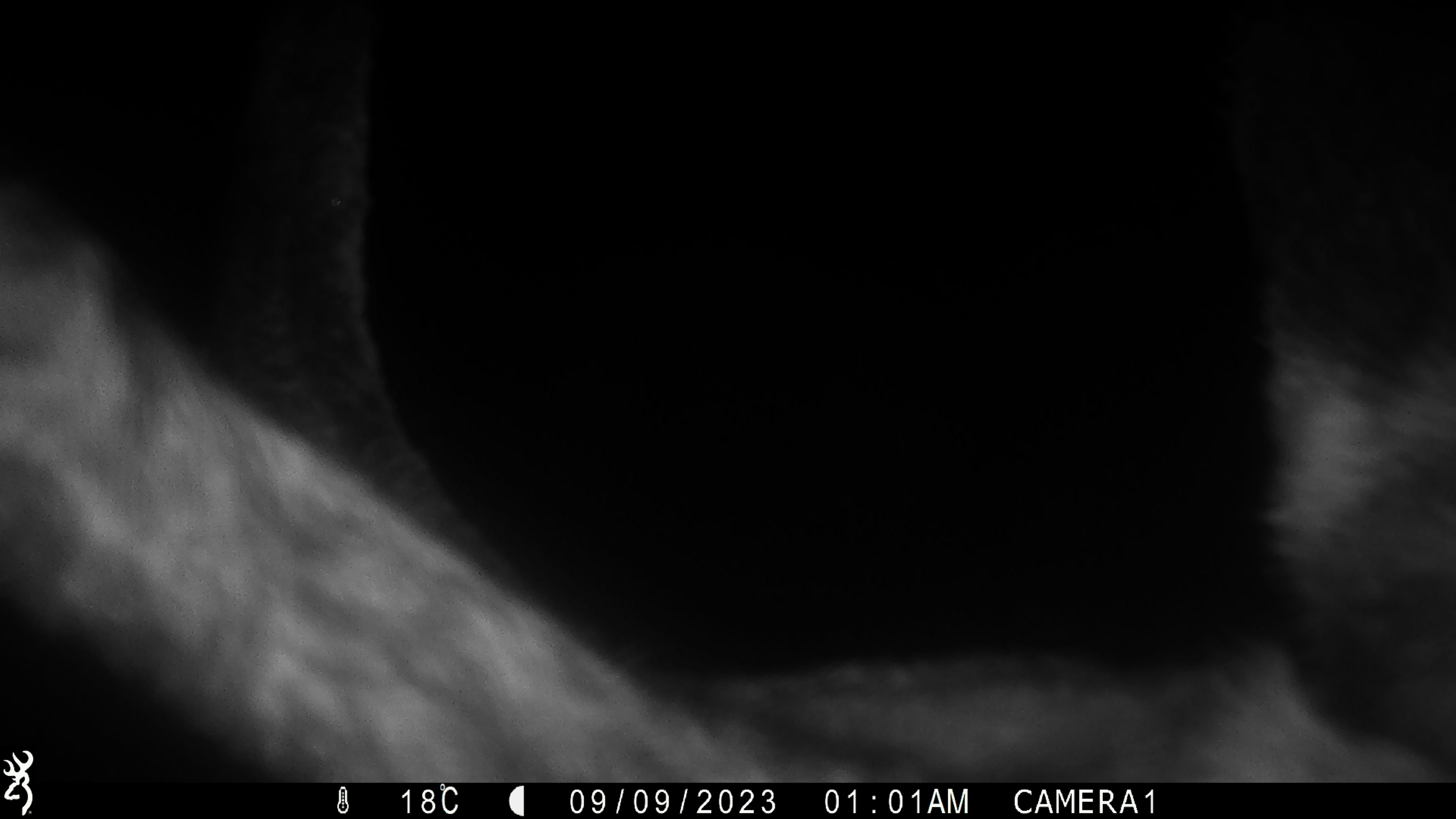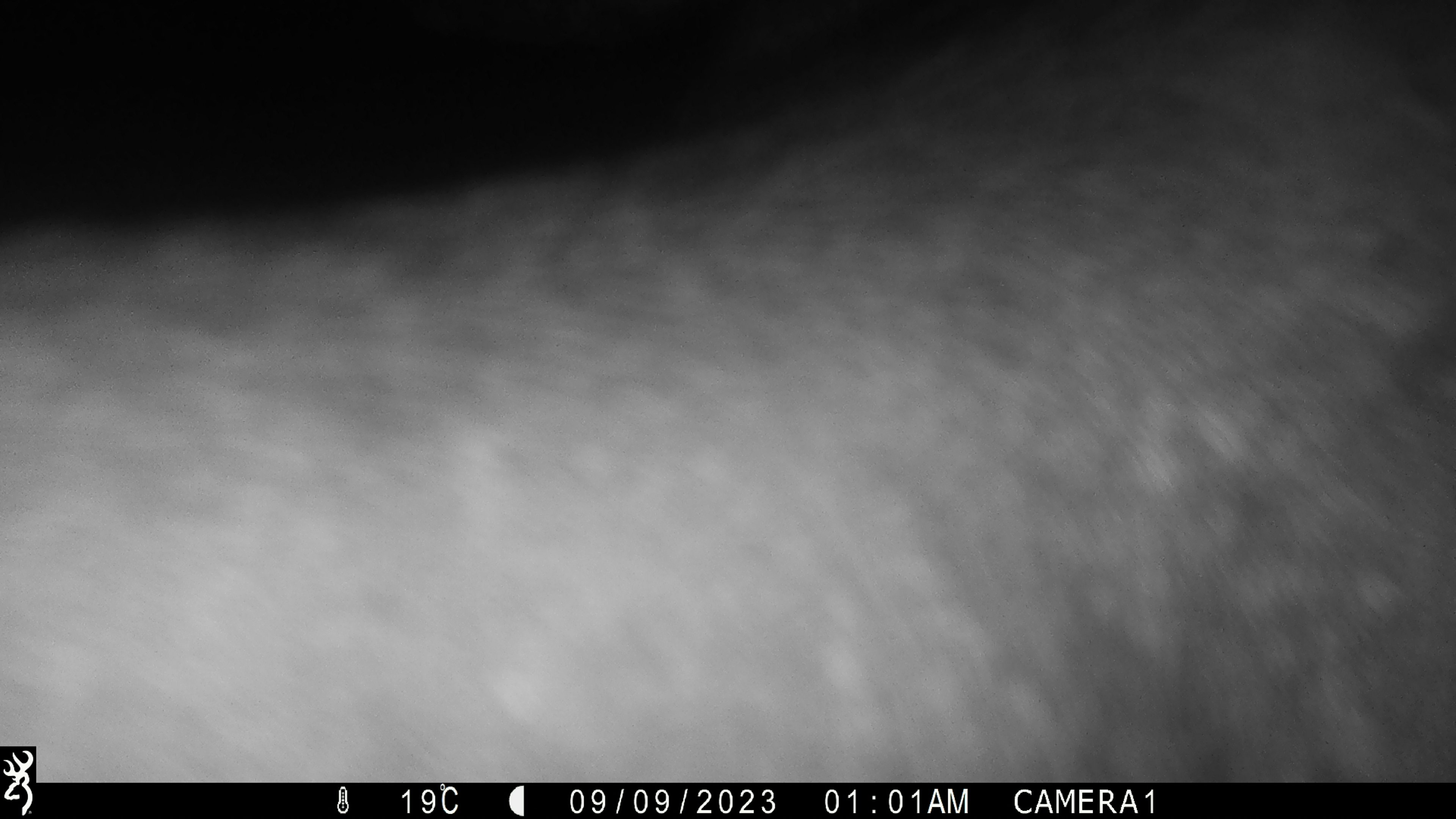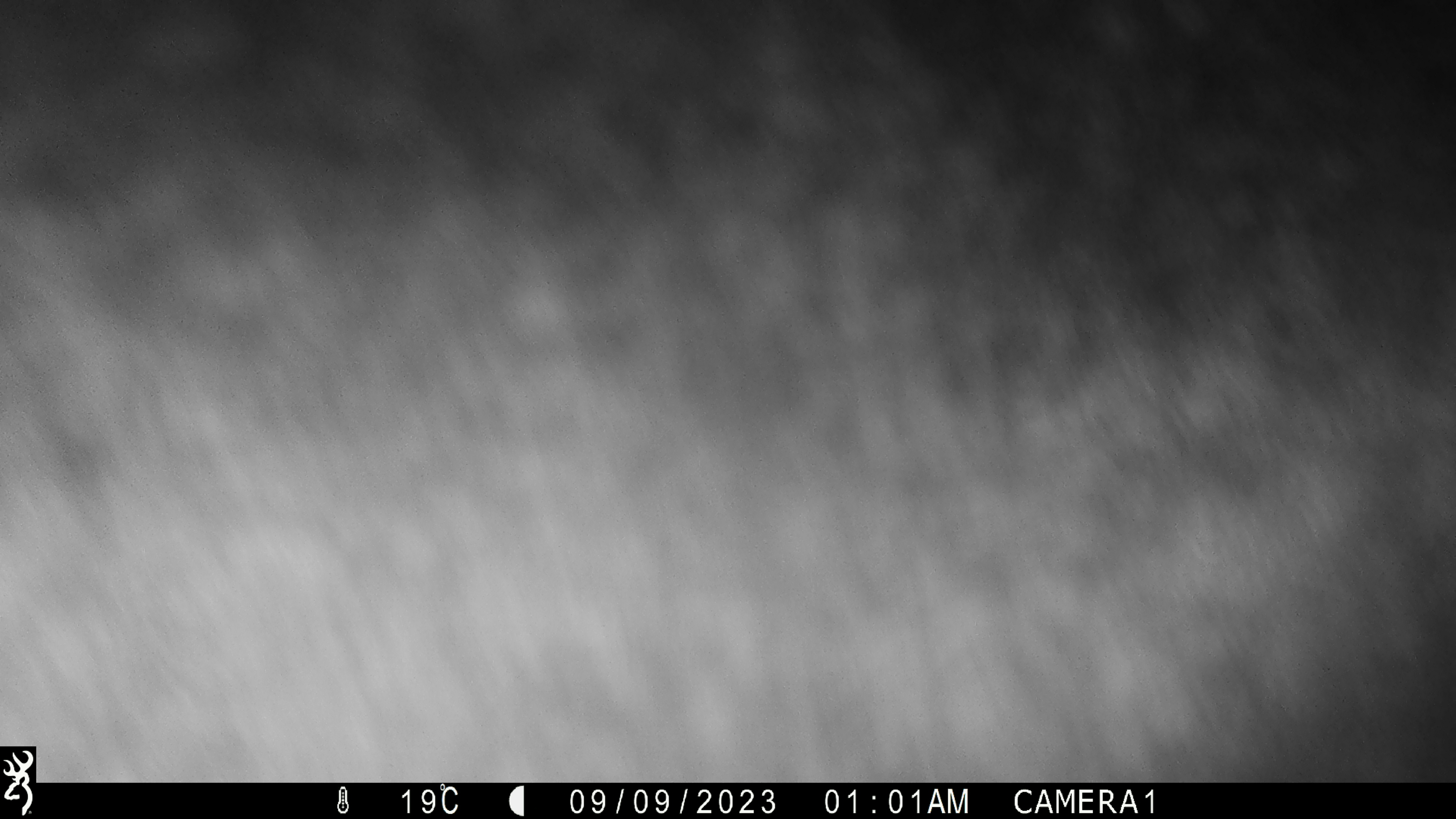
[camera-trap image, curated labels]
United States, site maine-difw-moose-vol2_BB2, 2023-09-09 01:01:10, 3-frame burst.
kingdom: Animalia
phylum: Chordata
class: Mammalia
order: Artiodactyla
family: Cervidae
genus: Alces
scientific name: Alces alces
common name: moose